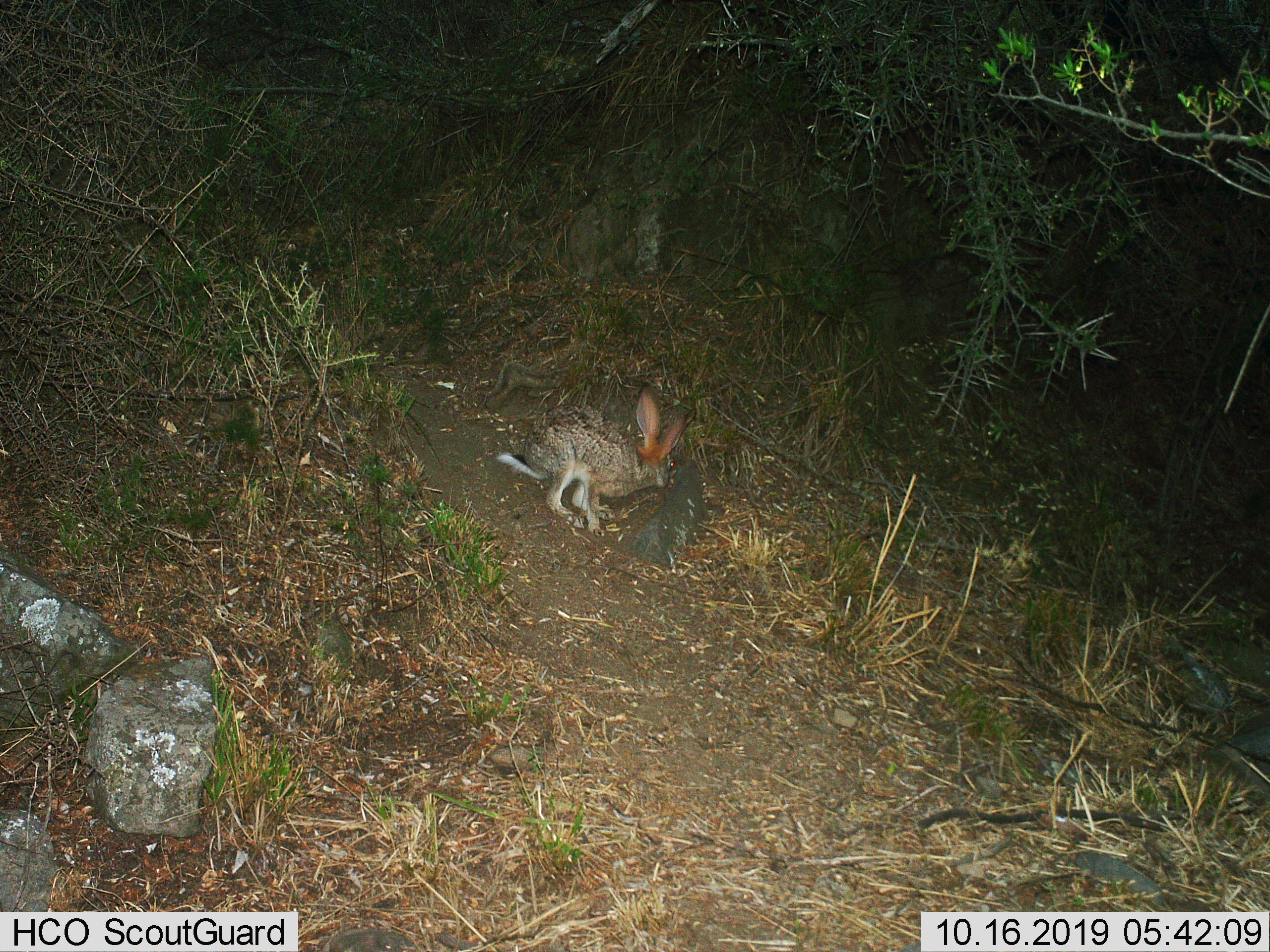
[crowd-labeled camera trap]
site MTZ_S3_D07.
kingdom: Animalia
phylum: Chordata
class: Mammalia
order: Lagomorpha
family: Leporidae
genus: Lepus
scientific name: Lepus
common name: hare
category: hareunknown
Hareunknown (hare) (Lepus), count 1. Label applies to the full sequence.